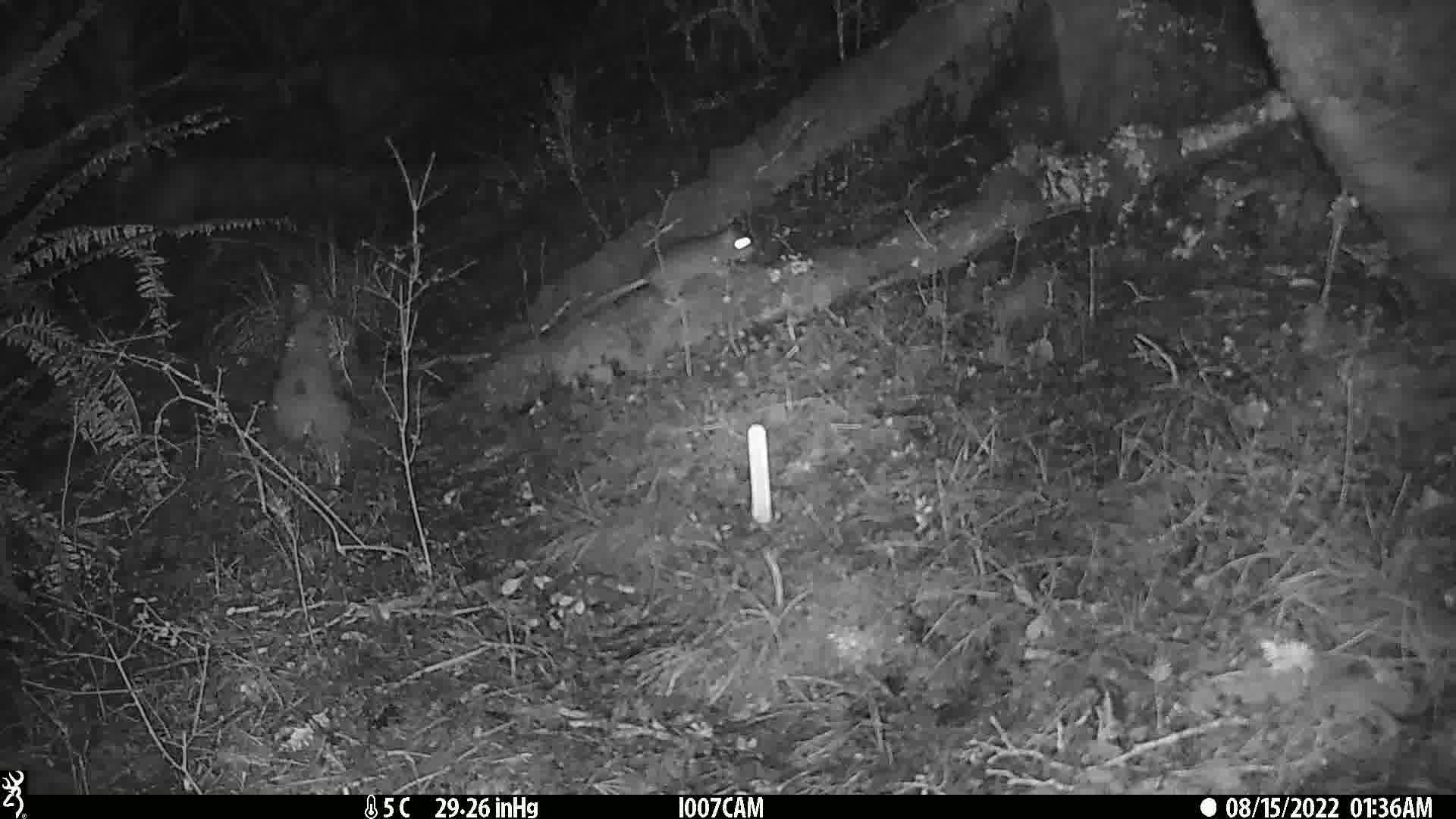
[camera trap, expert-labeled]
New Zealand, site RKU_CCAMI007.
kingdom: Animalia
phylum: Chordata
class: Mammalia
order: Rodentia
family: Muridae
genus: Rattus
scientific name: Rattus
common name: rat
Rat (Rattus).